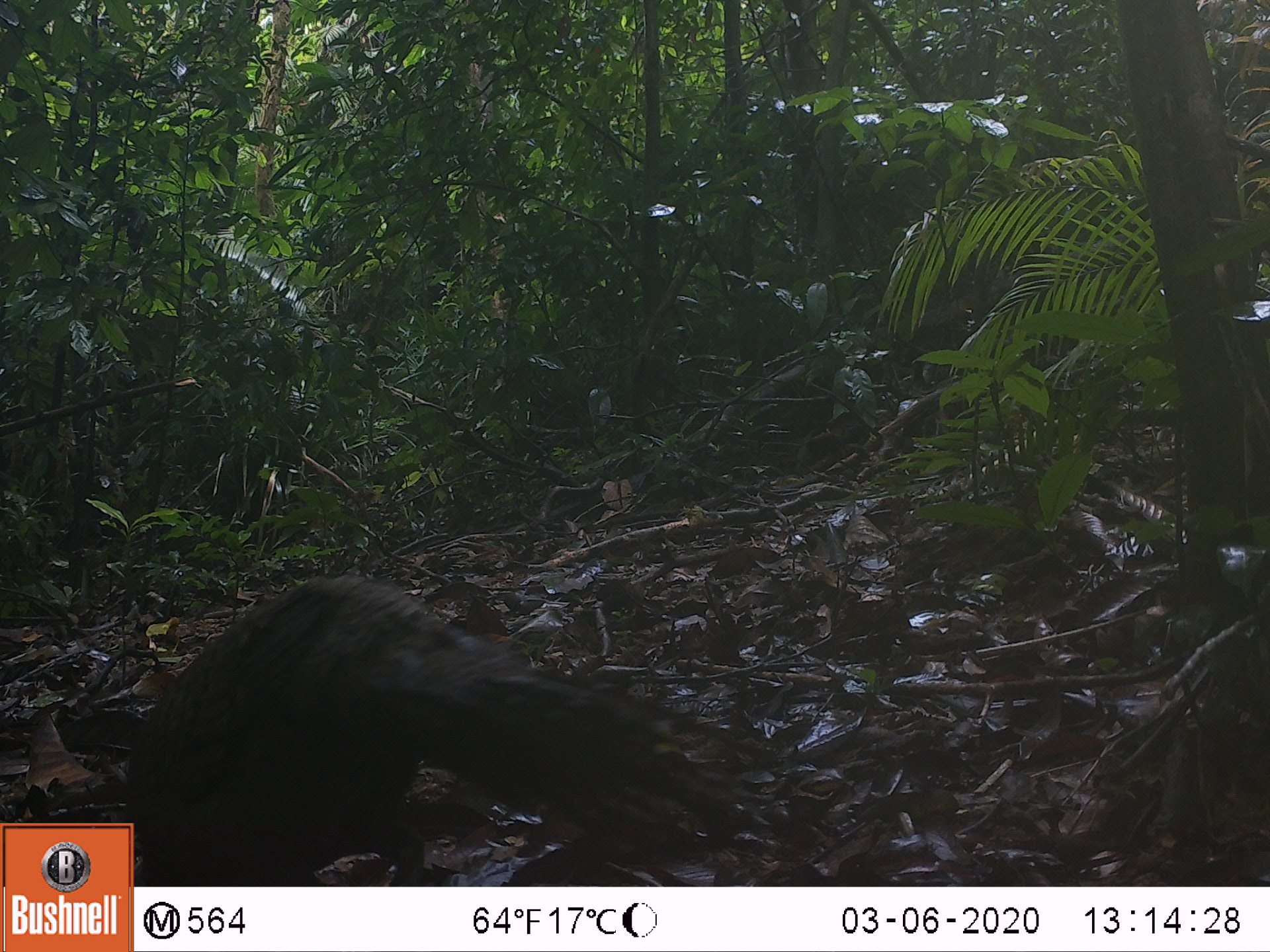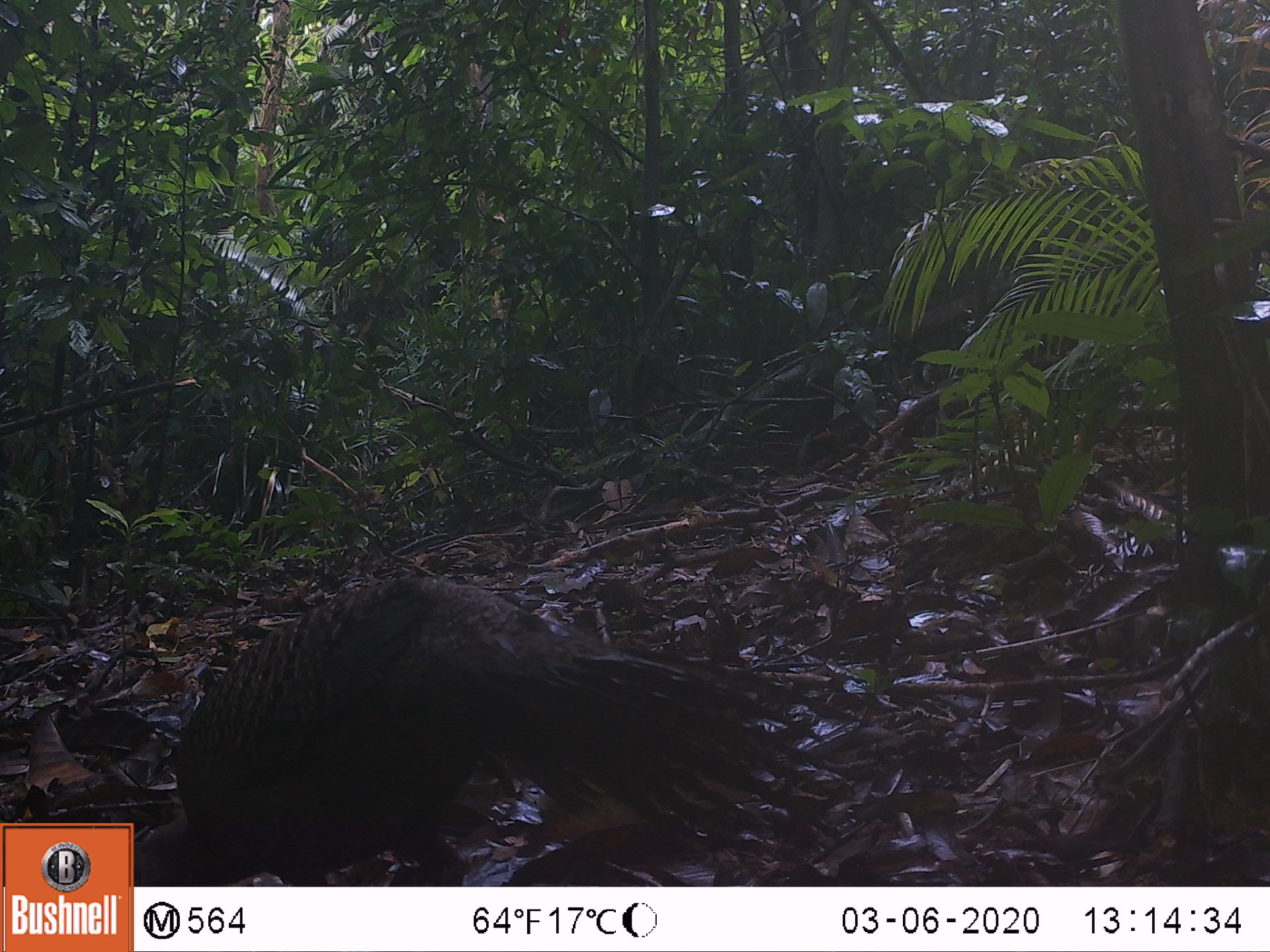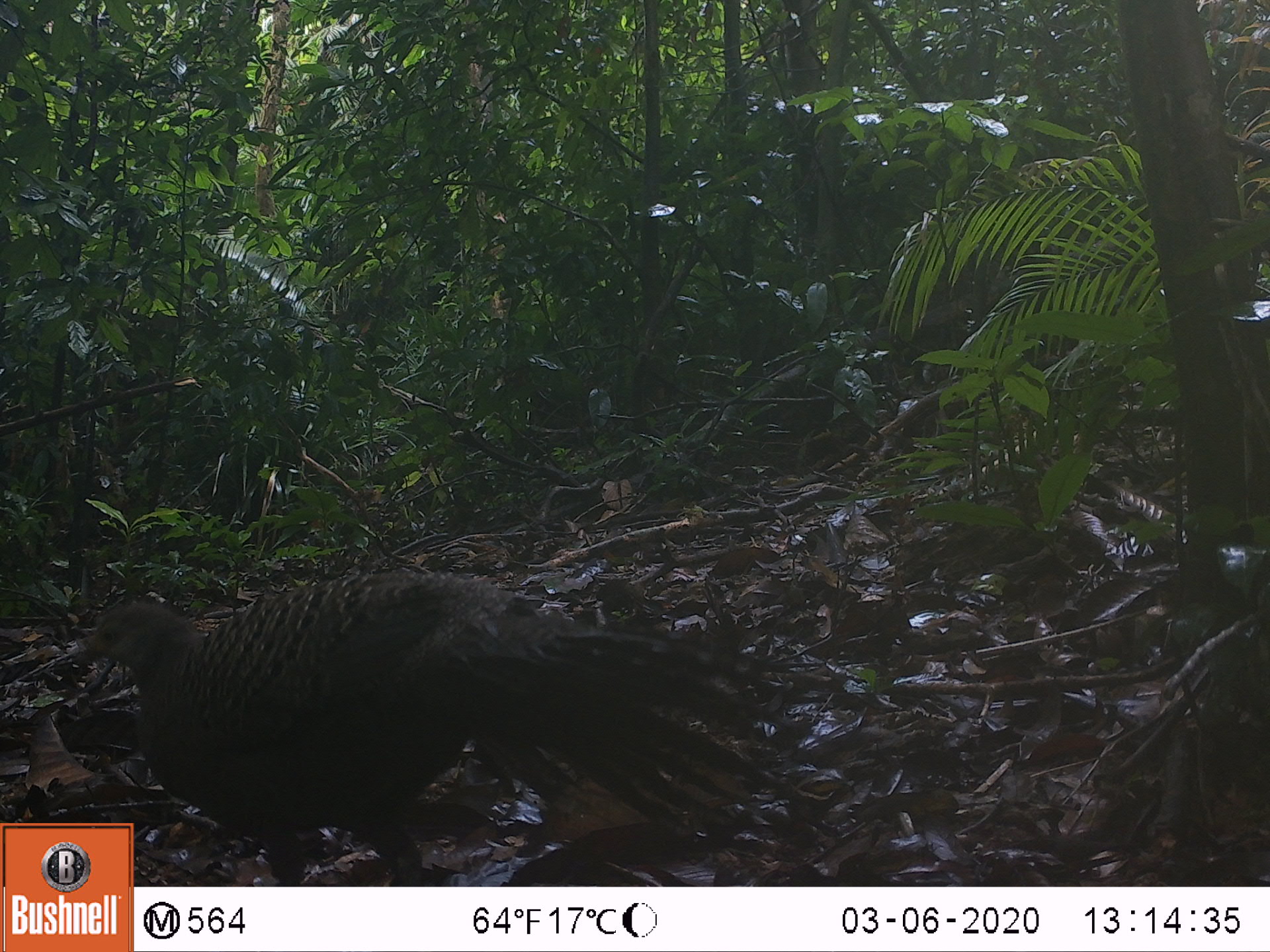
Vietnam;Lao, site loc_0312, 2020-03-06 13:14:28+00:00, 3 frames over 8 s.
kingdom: Animalia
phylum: Chordata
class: Aves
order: Galliformes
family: Phasianidae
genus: Polyplectron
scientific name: Polyplectron bicalcaratum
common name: gray peacock-pheasant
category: grey peacock pheasant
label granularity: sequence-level